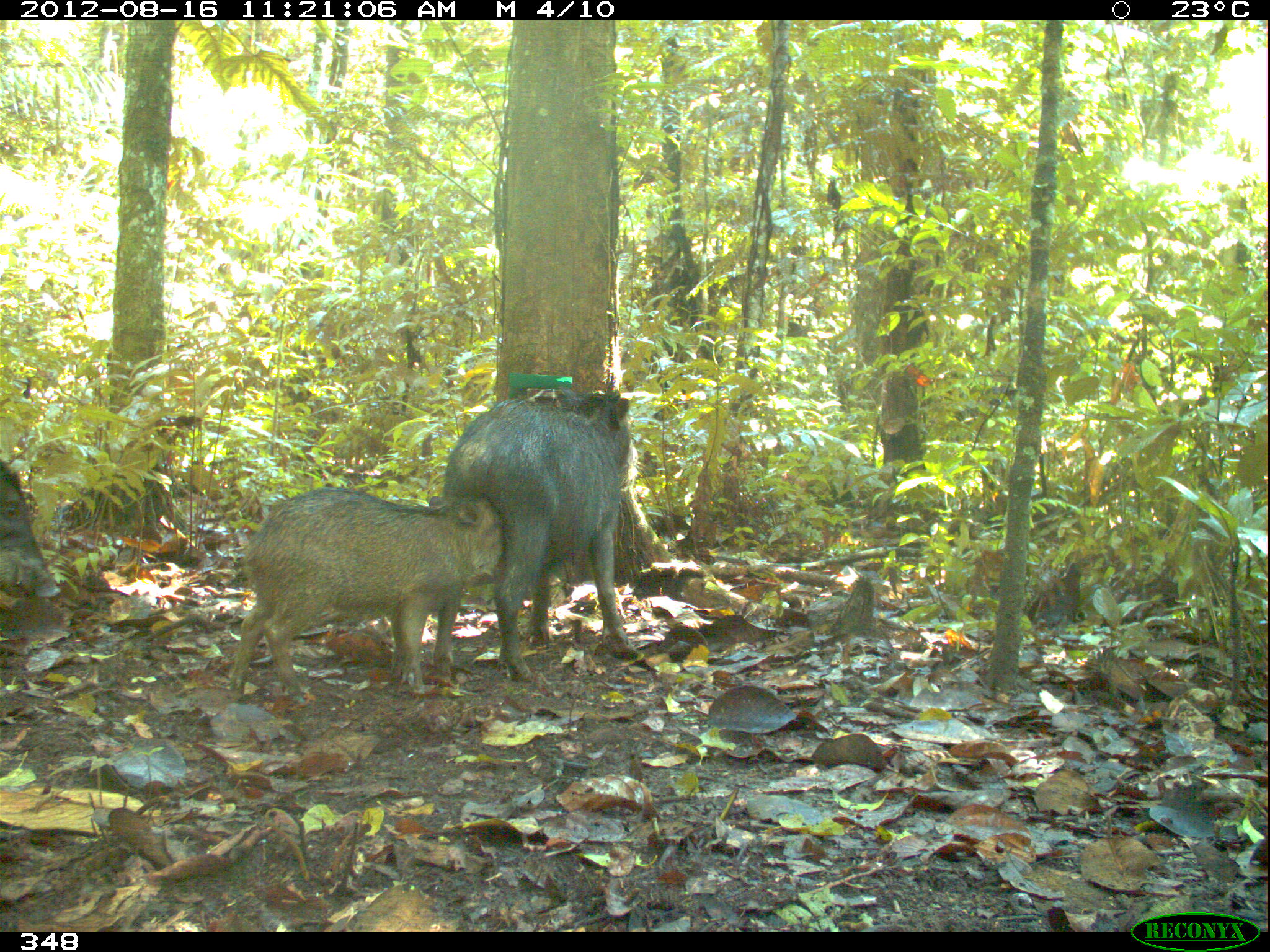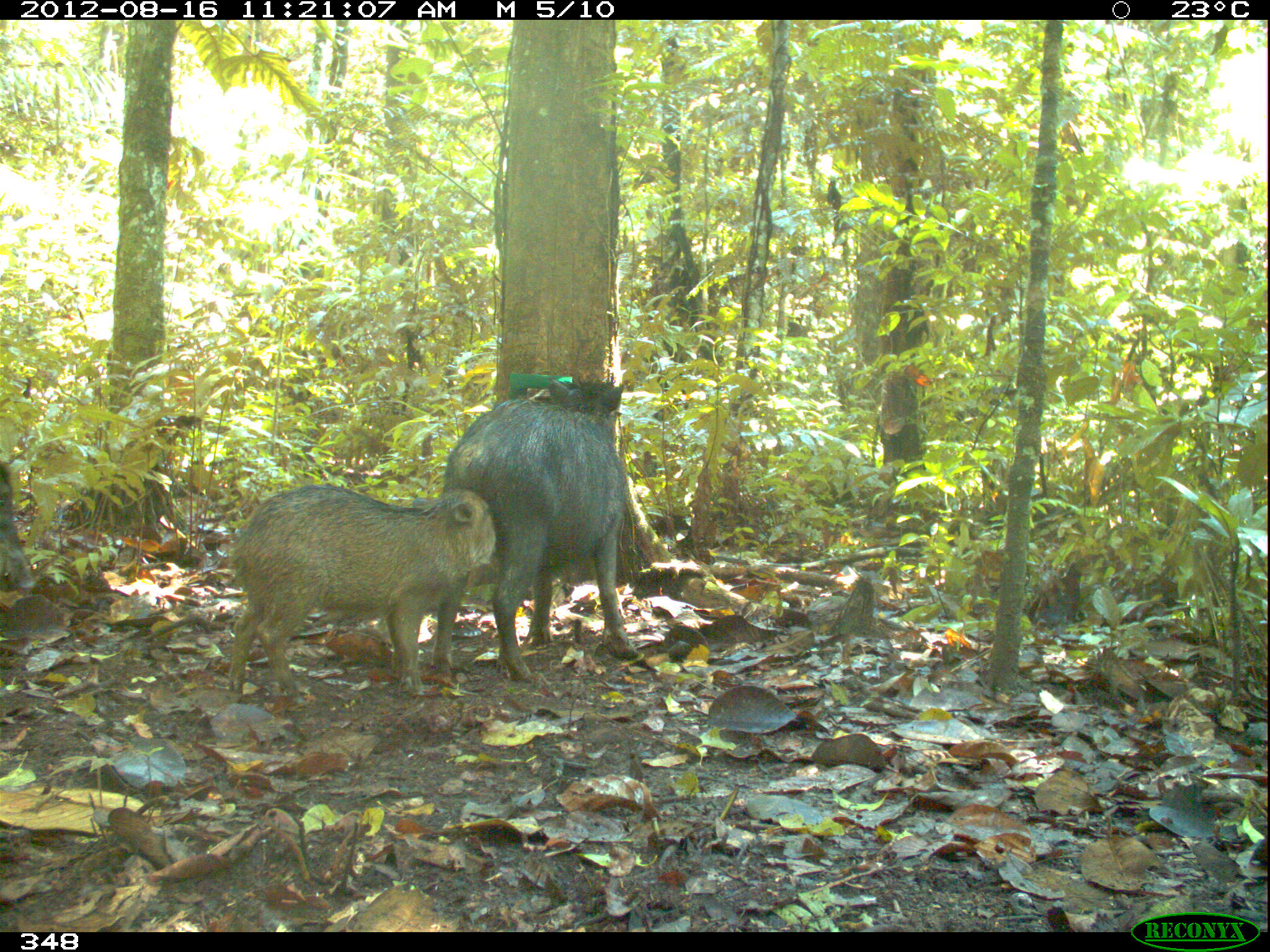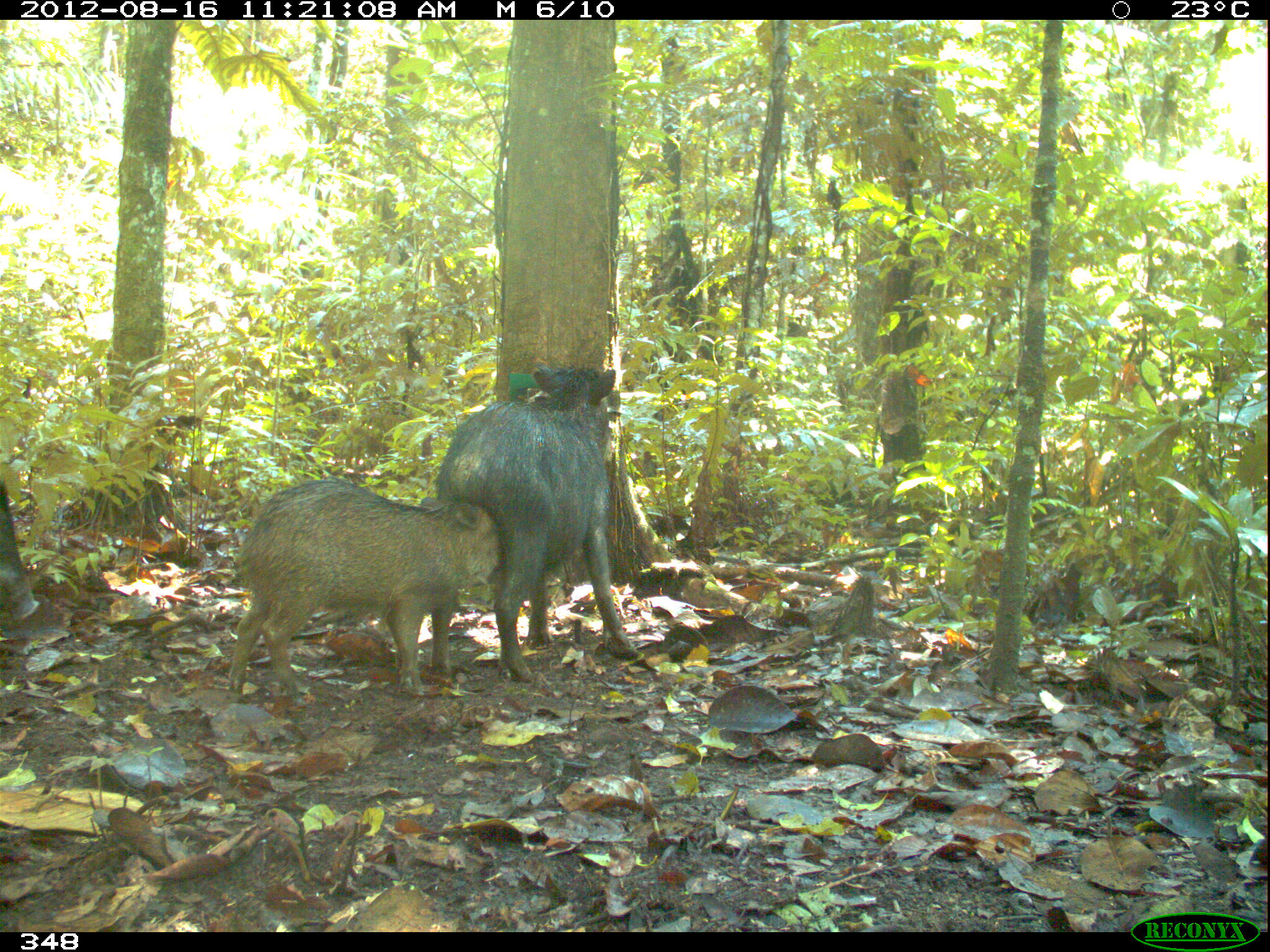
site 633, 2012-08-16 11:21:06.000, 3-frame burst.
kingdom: Animalia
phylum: Chordata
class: Mammalia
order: Artiodactyla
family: Tayassuidae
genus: Tayassu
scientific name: Tayassu pecari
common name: white-lipped peccary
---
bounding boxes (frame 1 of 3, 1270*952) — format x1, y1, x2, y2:
tayassu pecari: 425, 383, 642, 688; 222, 485, 506, 705; 0, 456, 65, 603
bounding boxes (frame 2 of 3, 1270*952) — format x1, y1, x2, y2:
tayassu pecari: 425, 373, 639, 688; 222, 482, 497, 706; 0, 455, 37, 596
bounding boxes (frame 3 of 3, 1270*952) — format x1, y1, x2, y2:
tayassu pecari: 425, 362, 639, 688; 222, 472, 505, 709; 0, 479, 40, 627